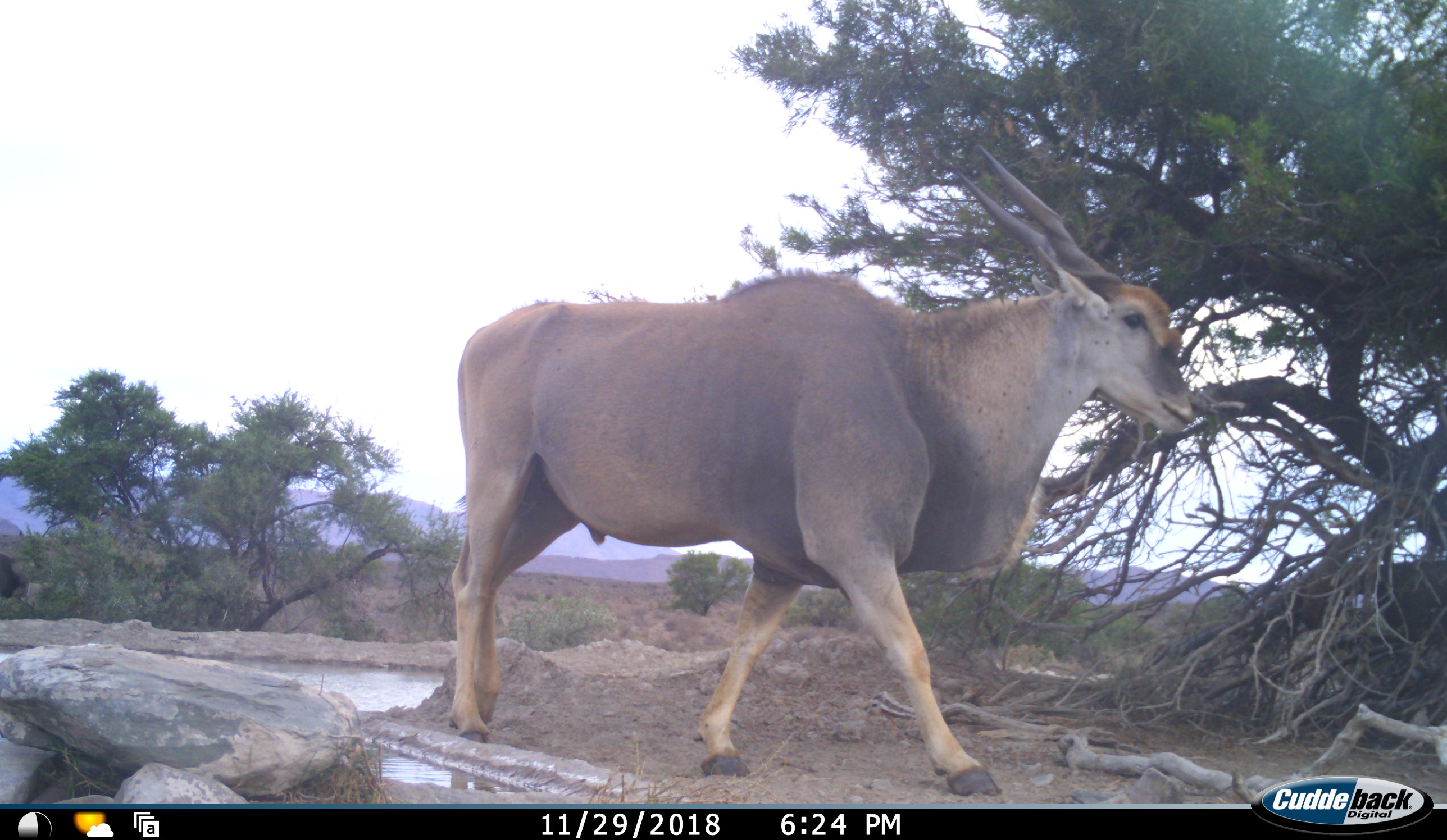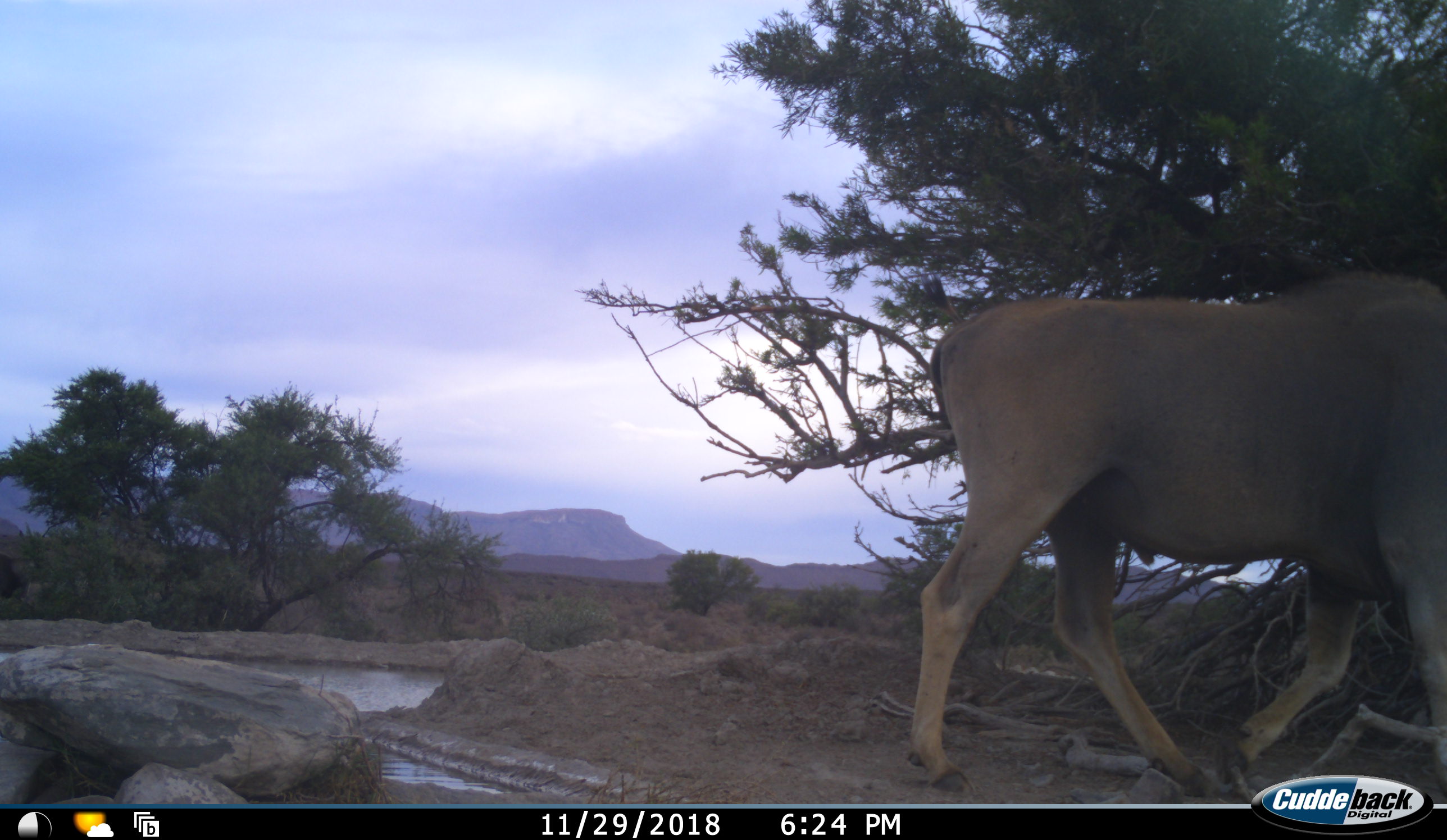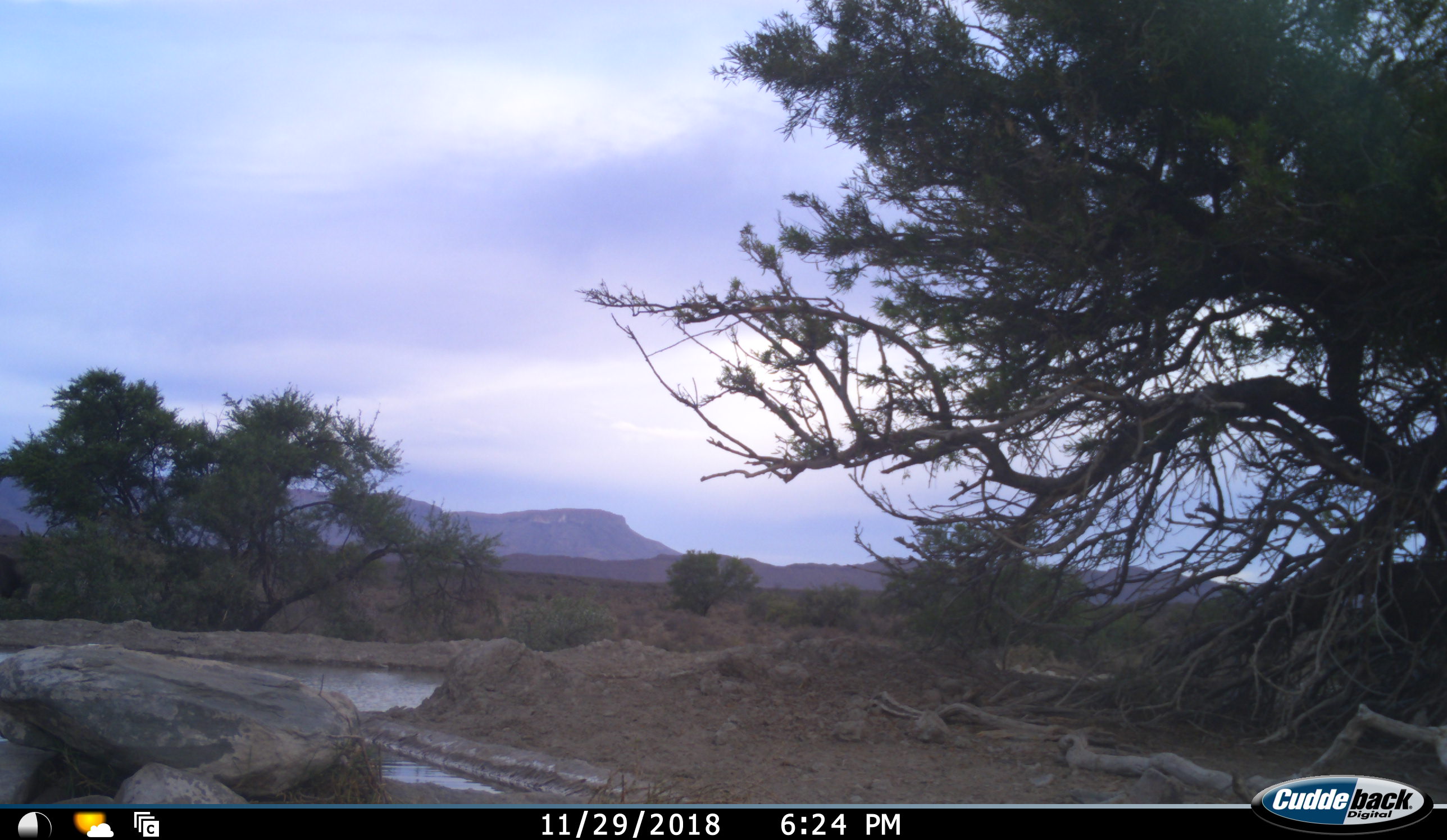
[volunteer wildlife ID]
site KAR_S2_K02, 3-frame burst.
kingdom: Animalia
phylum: Chordata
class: Mammalia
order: Artiodactyla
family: Bovidae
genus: Tragelaphus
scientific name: Tragelaphus oryx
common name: eland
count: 1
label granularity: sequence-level